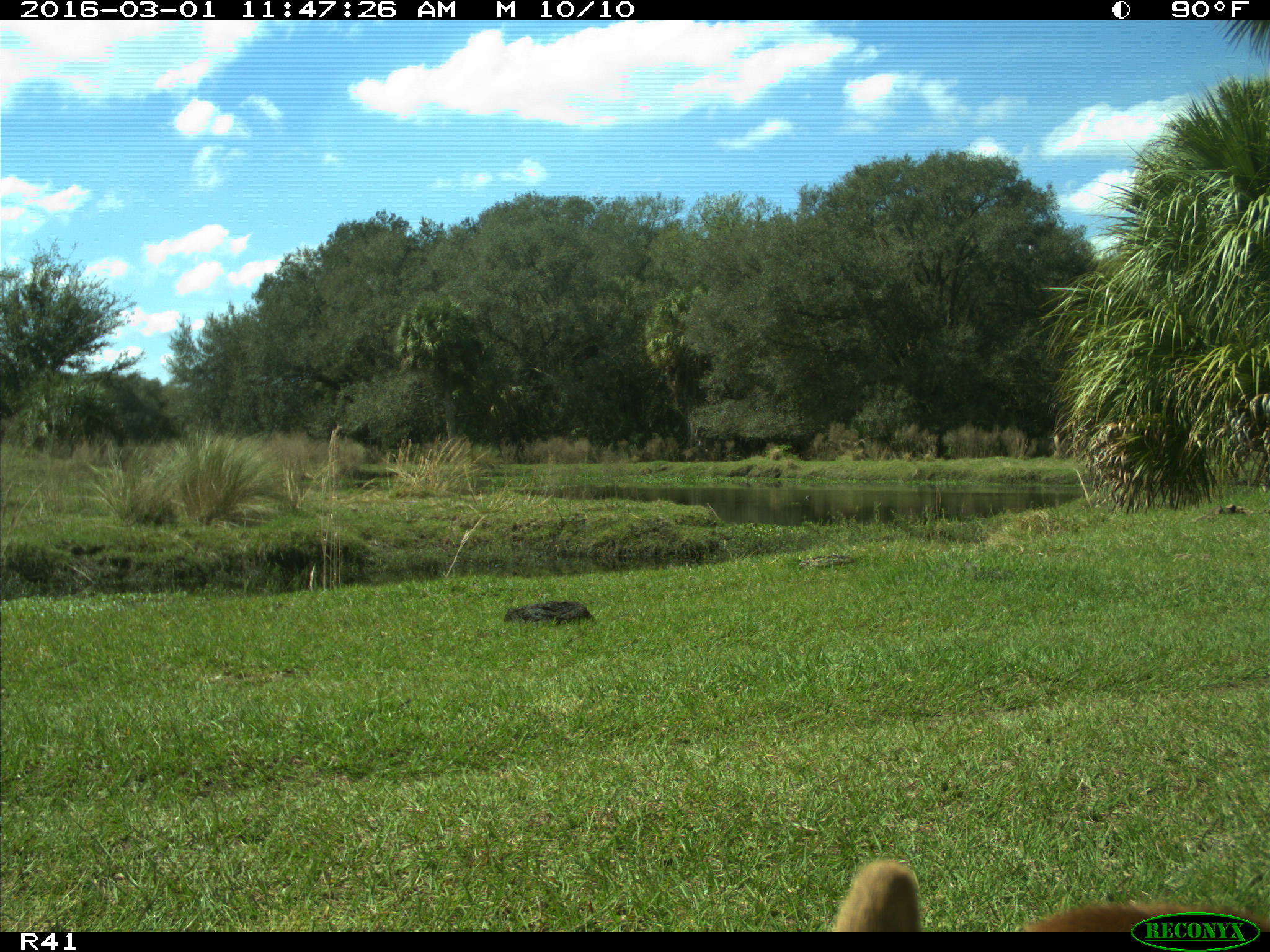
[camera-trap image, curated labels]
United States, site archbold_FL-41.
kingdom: Animalia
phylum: Chordata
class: Mammalia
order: Artiodactyla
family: Bovidae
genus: Bos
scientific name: Bos taurus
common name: domestic cow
Bos taurus (domestic cow).